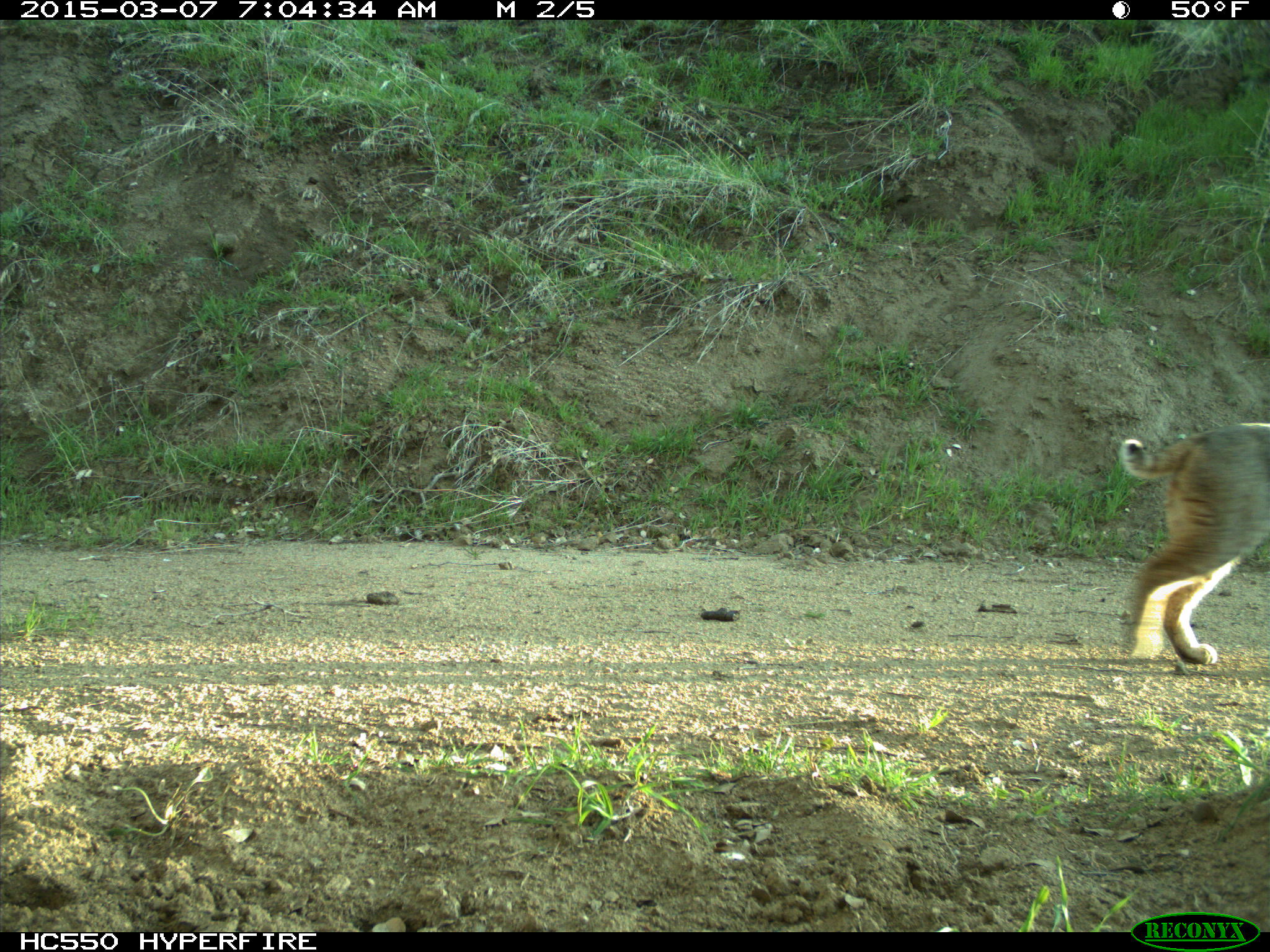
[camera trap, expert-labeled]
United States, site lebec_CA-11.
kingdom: Animalia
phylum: Chordata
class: Mammalia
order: Carnivora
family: Felidae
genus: Lynx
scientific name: Lynx rufus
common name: bobcat